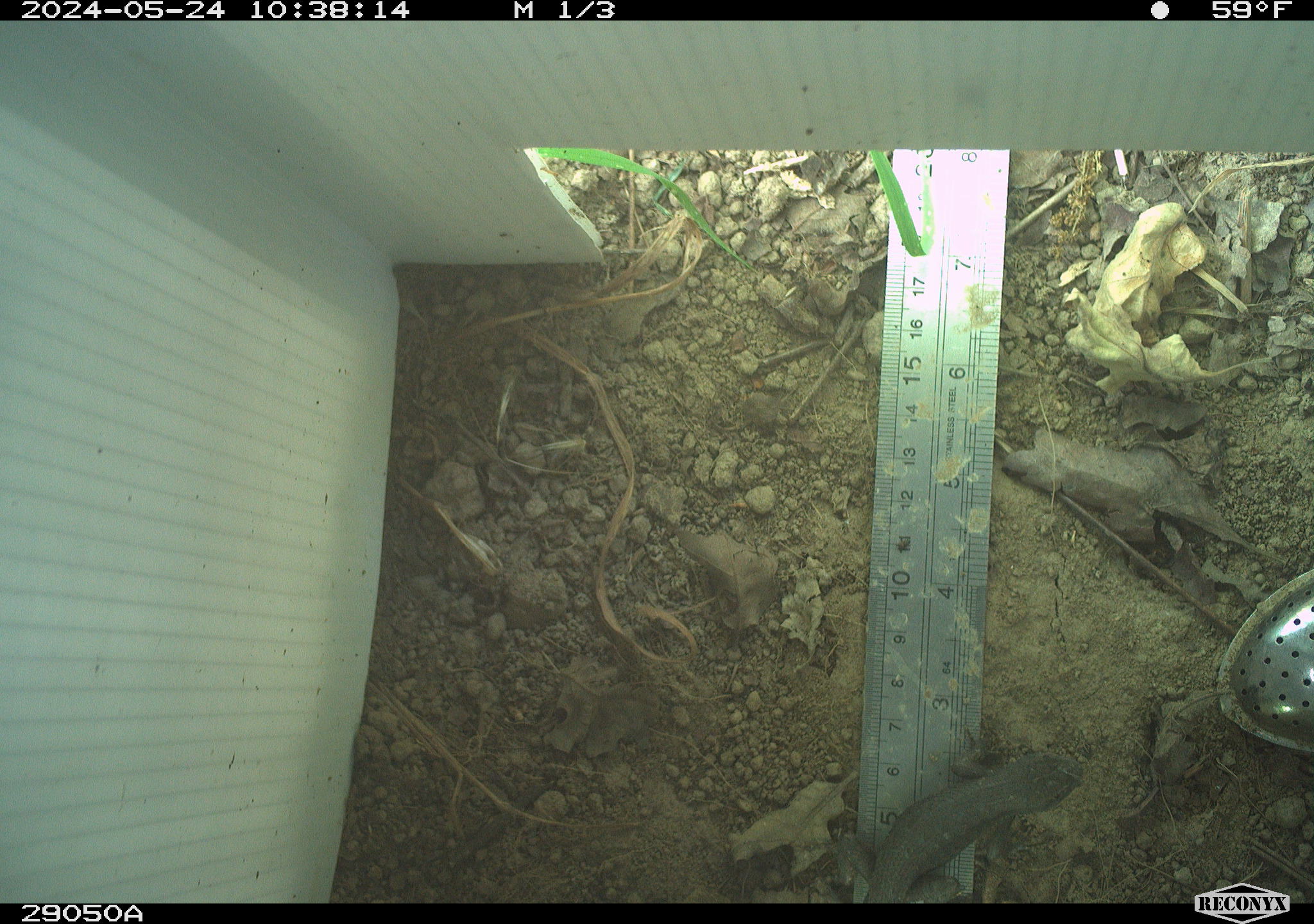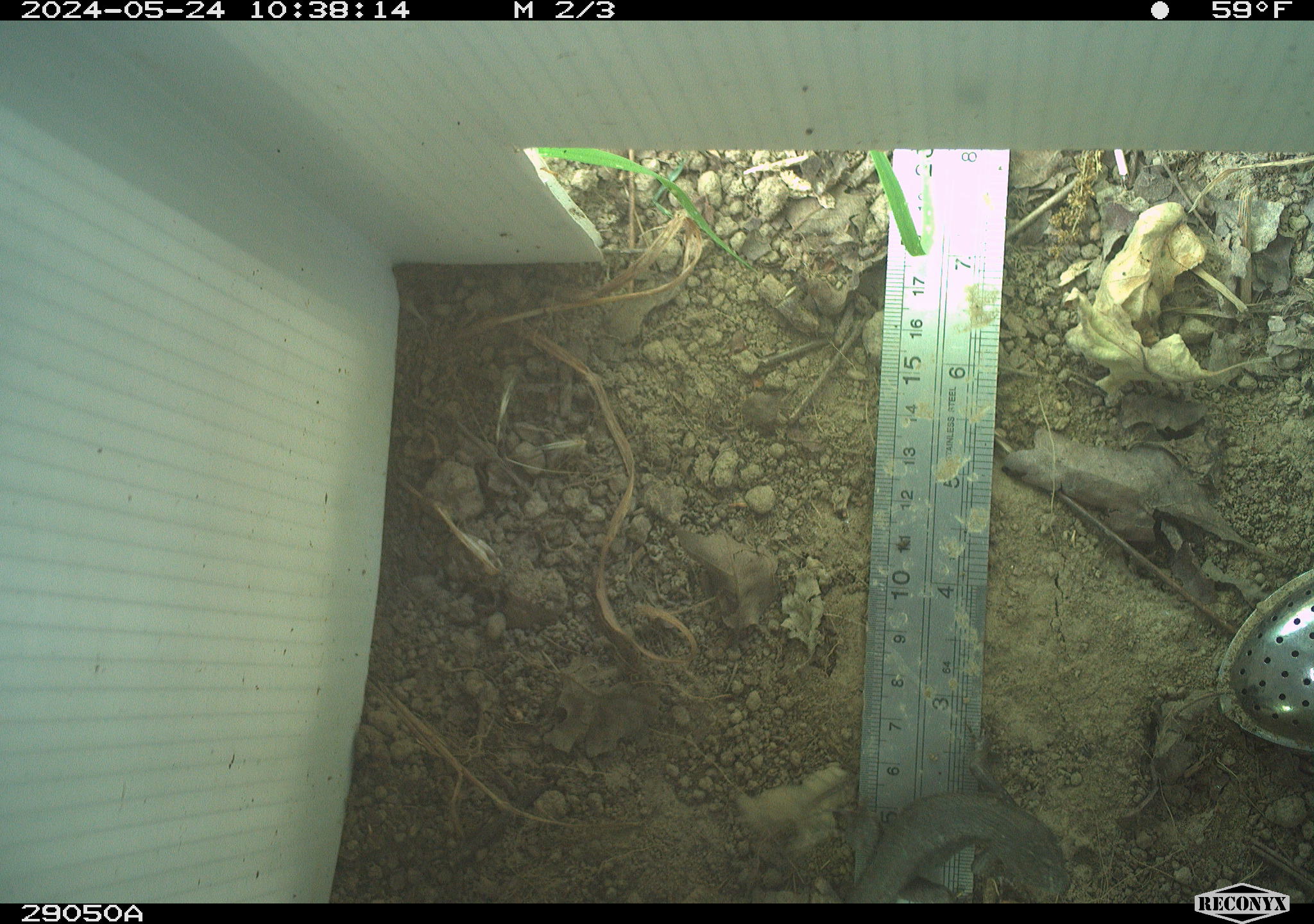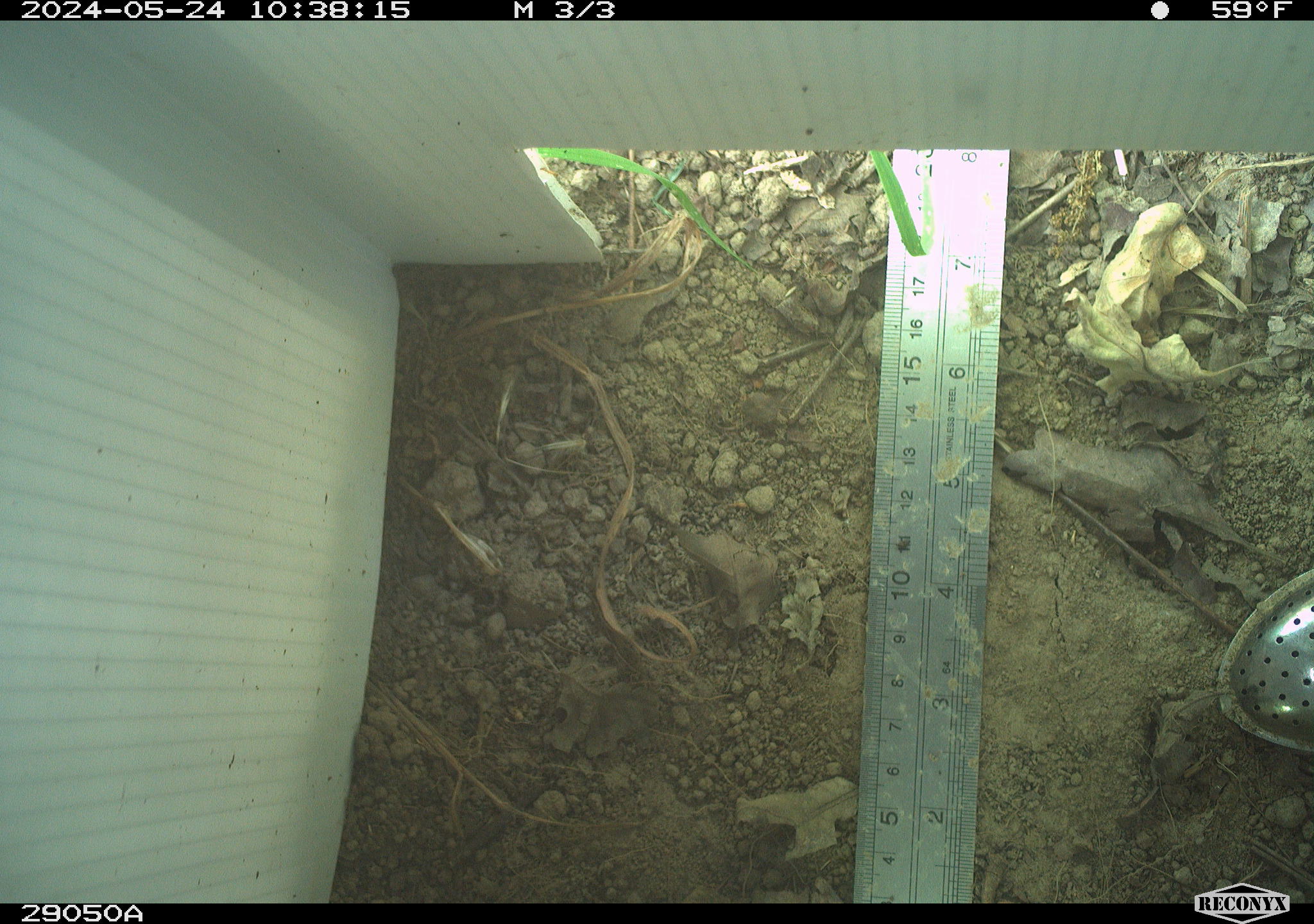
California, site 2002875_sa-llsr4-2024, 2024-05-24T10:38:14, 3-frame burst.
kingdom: Animalia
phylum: Chordata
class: Reptilia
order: Squamata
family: Phrynosomatidae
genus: Sceloporus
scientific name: Sceloporus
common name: spiny lizards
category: sceloporus species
Sceloporus species (spiny lizards) (Sceloporus).